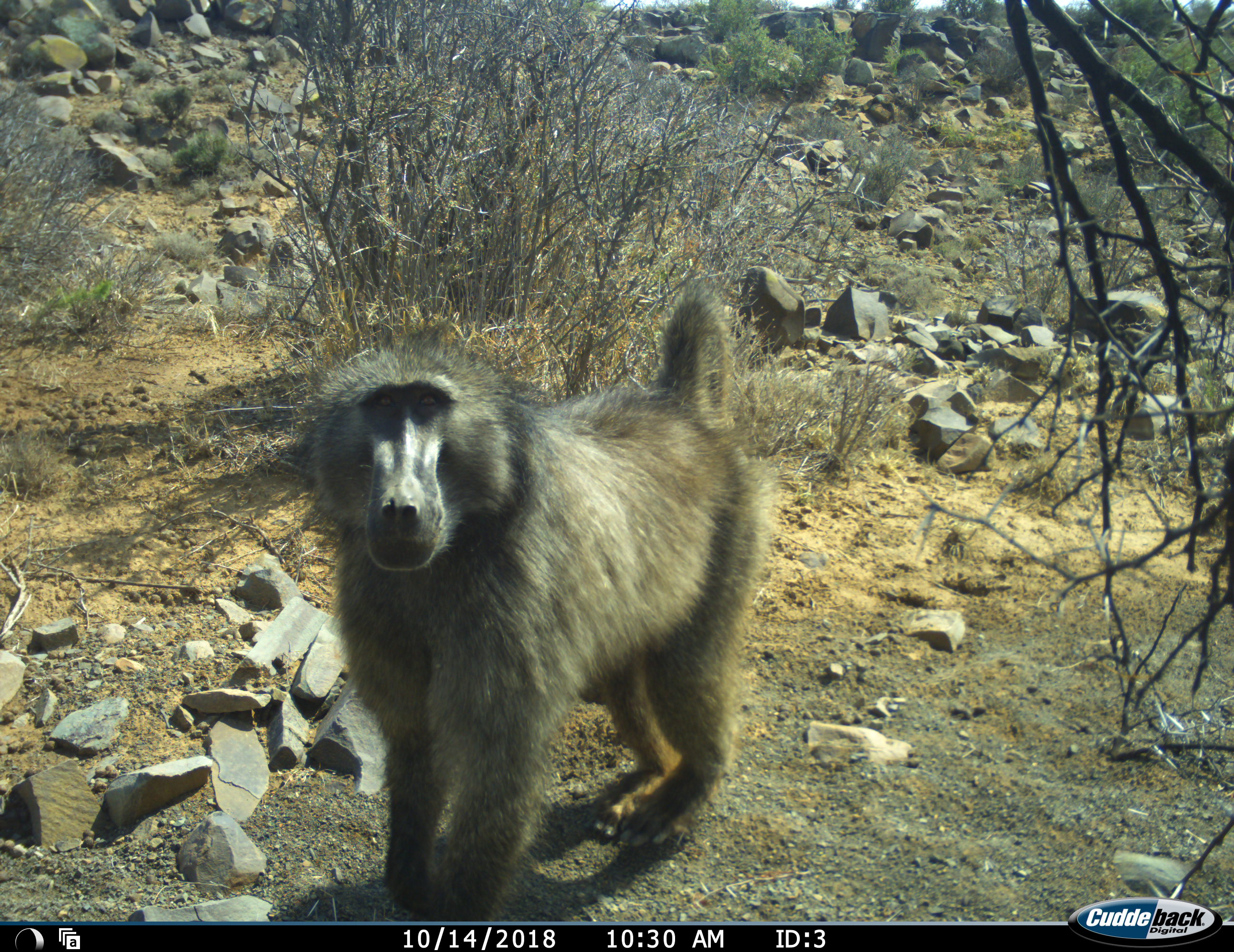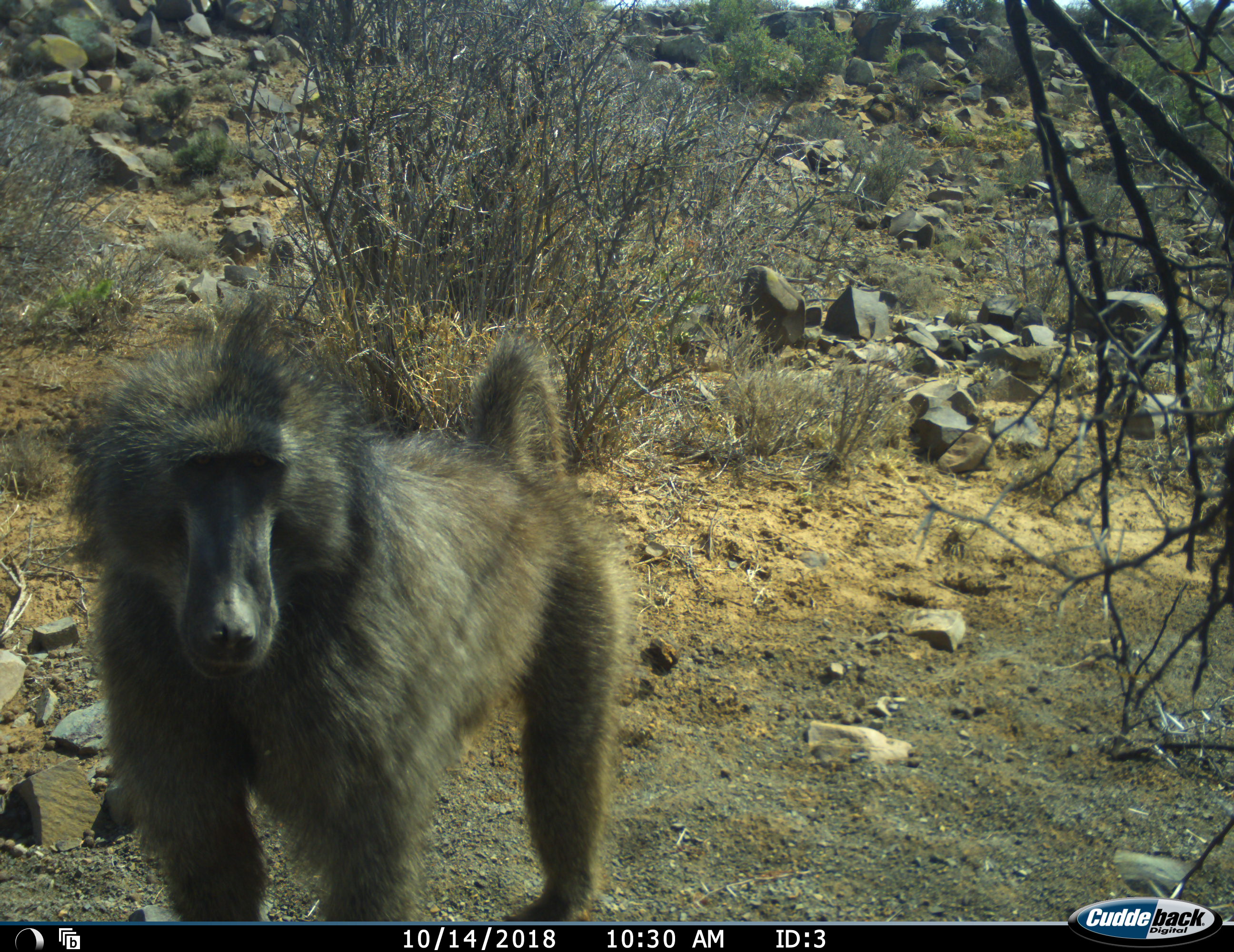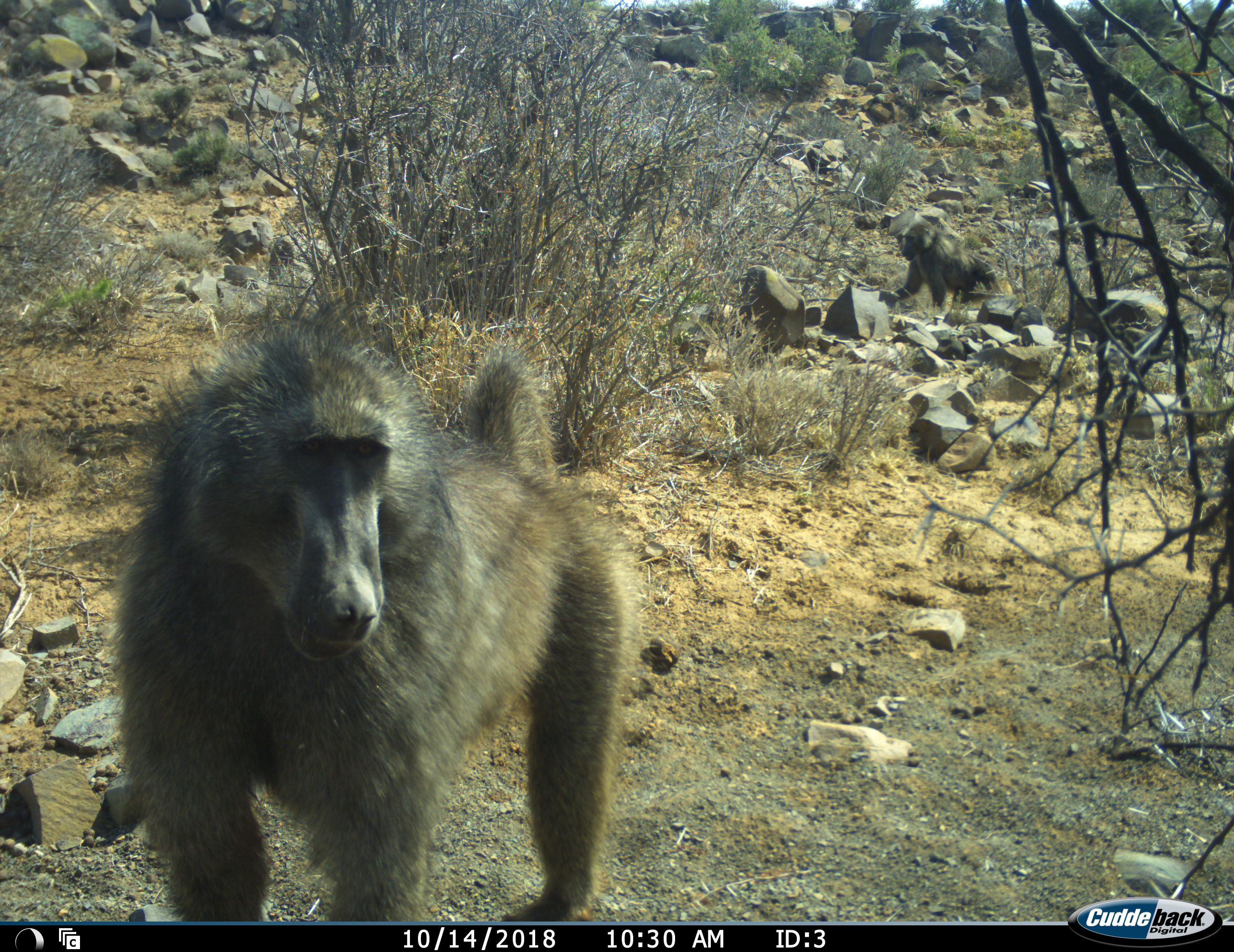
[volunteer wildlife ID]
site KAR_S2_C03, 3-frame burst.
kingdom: Animalia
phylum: Chordata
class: Mammalia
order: Primates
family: Cercopithecidae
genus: Papio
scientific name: Papio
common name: baboon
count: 2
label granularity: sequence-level